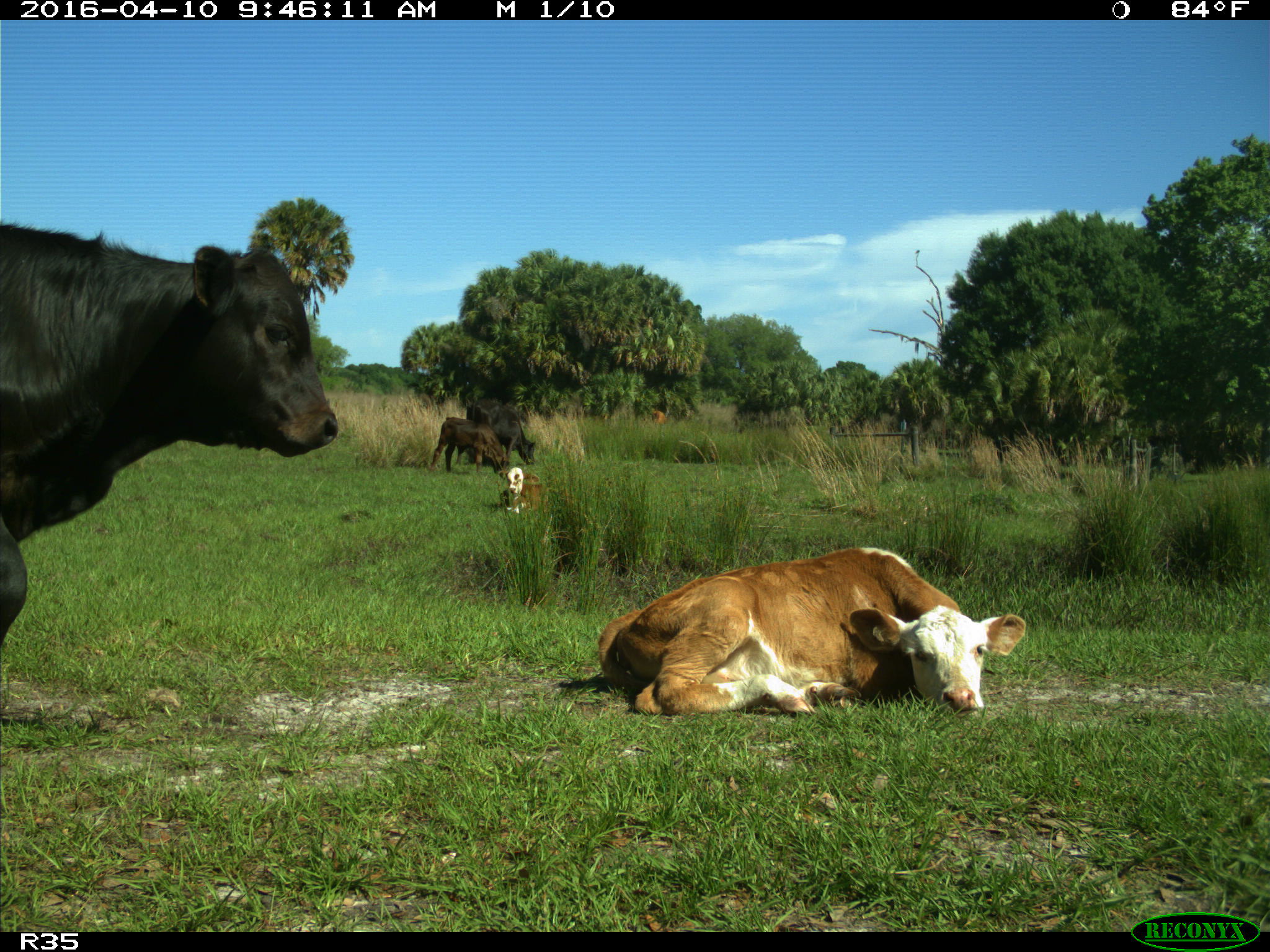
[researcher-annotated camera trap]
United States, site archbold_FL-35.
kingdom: Animalia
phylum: Chordata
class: Mammalia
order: Artiodactyla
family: Bovidae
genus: Bos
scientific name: Bos taurus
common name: domestic cow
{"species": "Bos taurus (domestic cow)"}